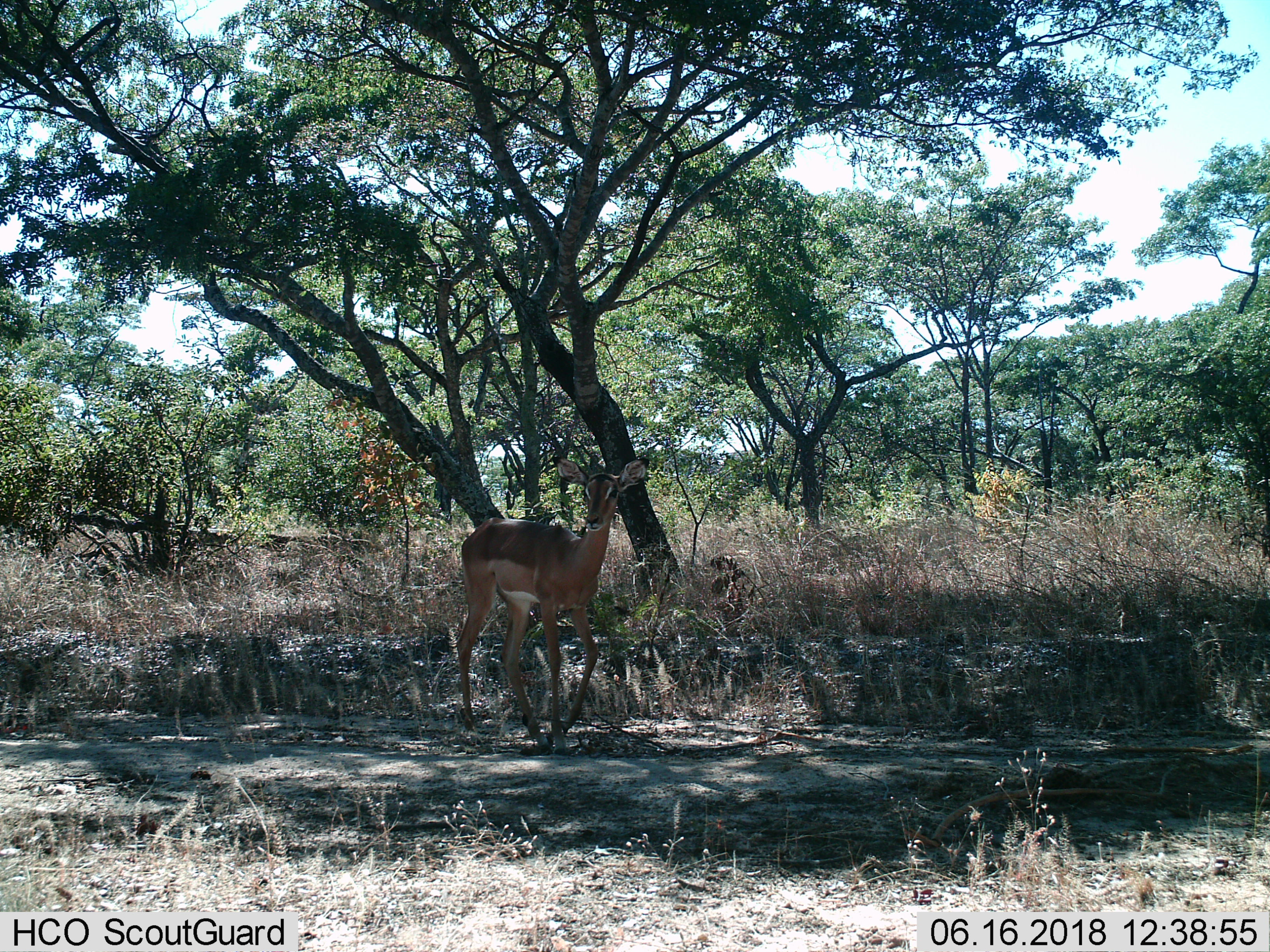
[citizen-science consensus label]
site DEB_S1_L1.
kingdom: Animalia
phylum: Chordata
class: Mammalia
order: Artiodactyla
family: Bovidae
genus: Aepyceros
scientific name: Aepyceros melampus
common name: impala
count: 1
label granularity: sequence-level